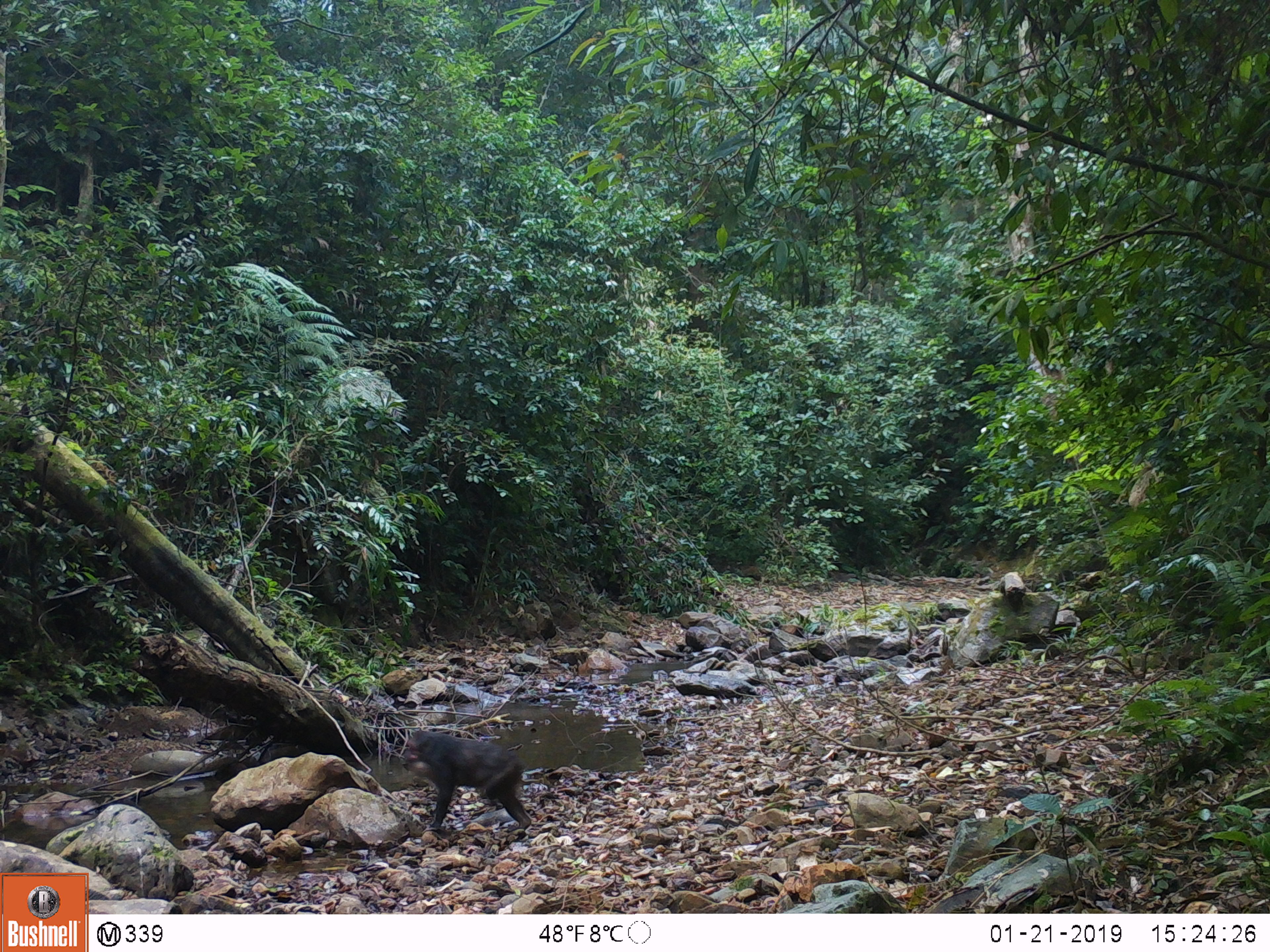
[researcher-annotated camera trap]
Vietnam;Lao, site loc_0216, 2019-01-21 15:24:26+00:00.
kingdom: Animalia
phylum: Chordata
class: Mammalia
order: Primates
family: Cercopithecidae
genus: Macaca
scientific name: Macaca arctoides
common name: stump-tailed macaque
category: stump tailed macaque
Stump tailed macaque (stump-tailed macaque) (Macaca arctoides). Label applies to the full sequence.